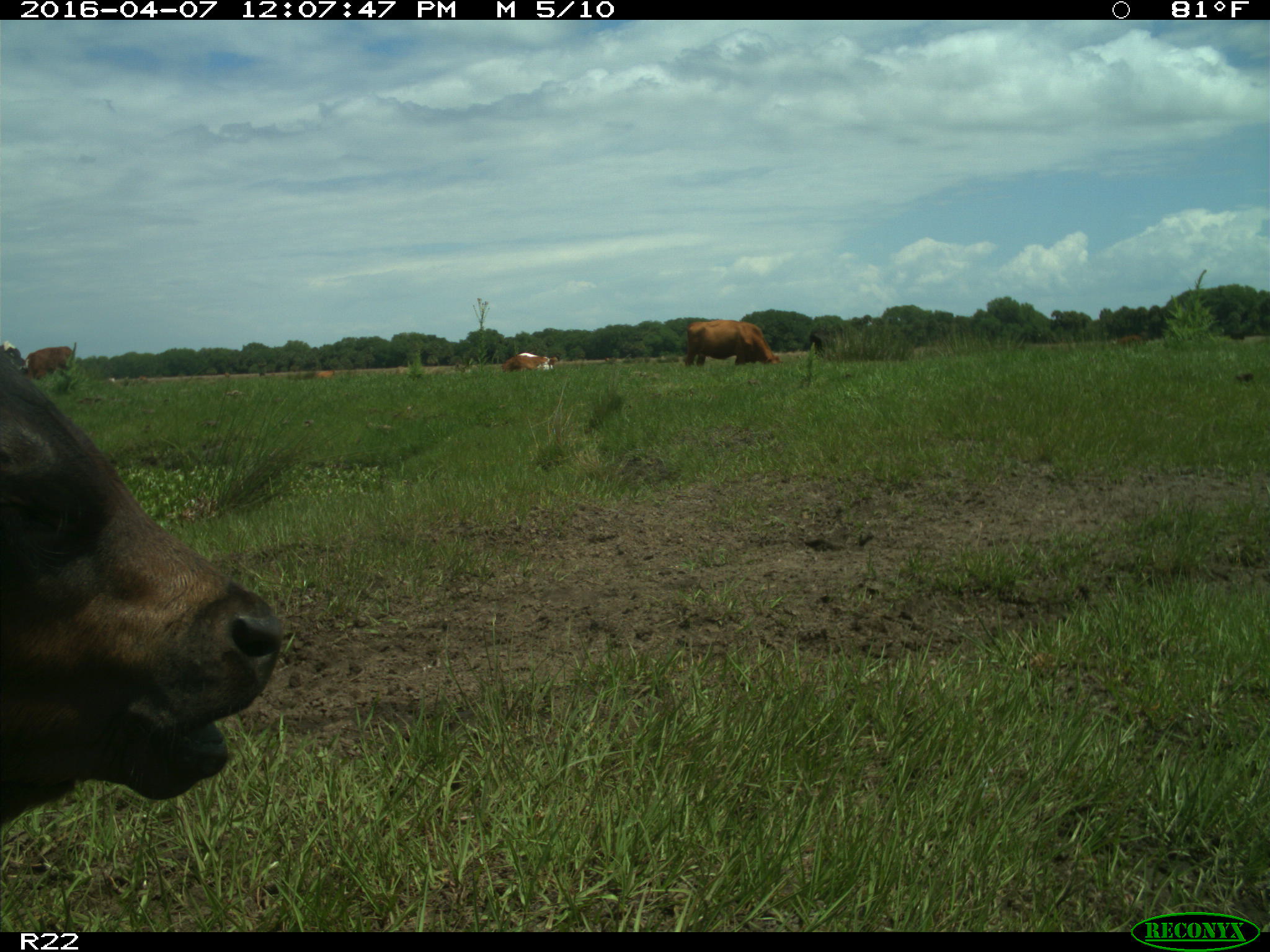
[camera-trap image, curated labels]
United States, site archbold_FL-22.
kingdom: Animalia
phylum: Chordata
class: Mammalia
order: Artiodactyla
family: Bovidae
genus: Bos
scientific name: Bos taurus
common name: domestic cow